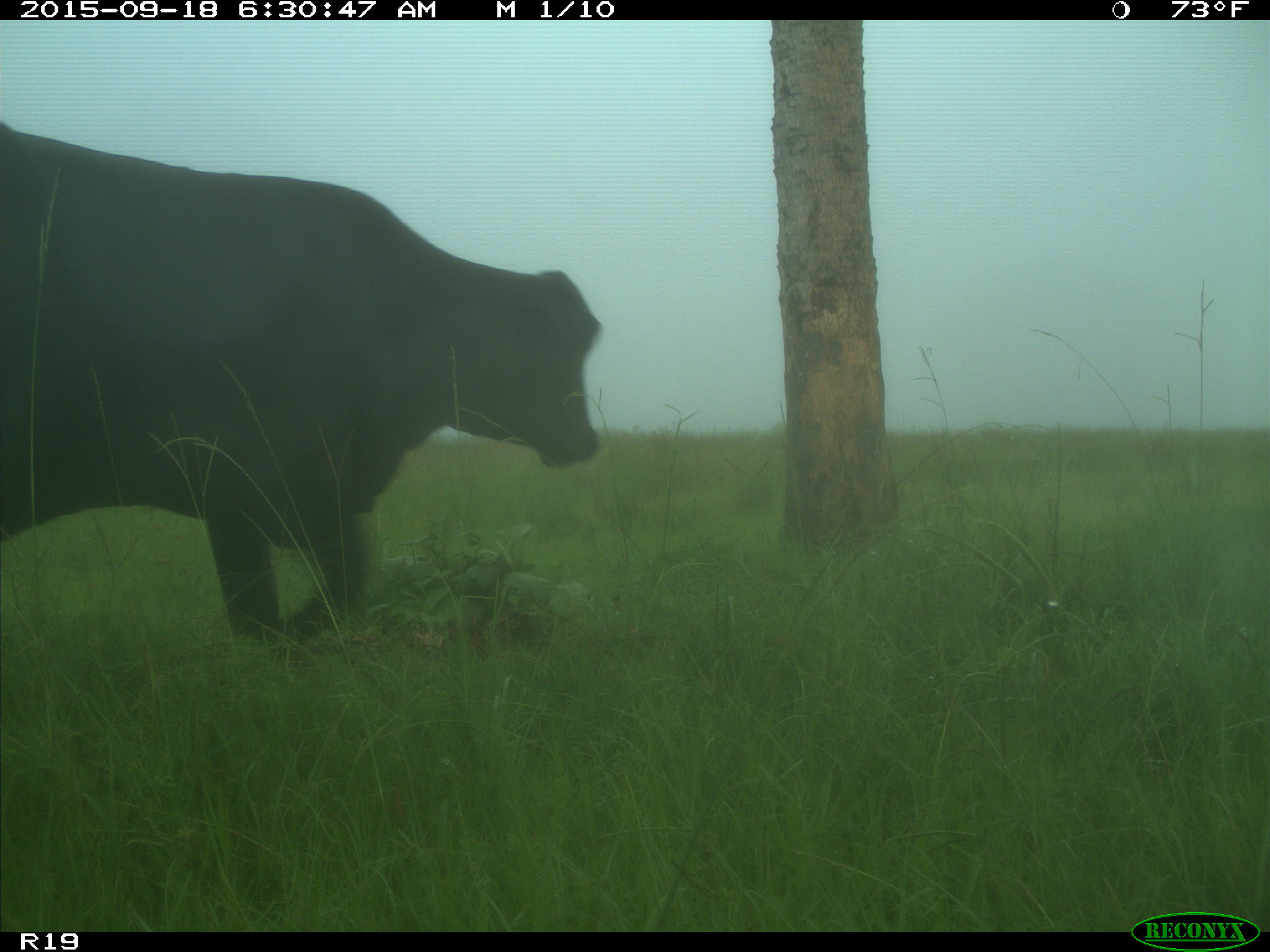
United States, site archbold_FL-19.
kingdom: Animalia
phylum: Chordata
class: Mammalia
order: Artiodactyla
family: Bovidae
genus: Bos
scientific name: Bos taurus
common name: domestic cow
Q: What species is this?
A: Bos taurus (domestic cow).